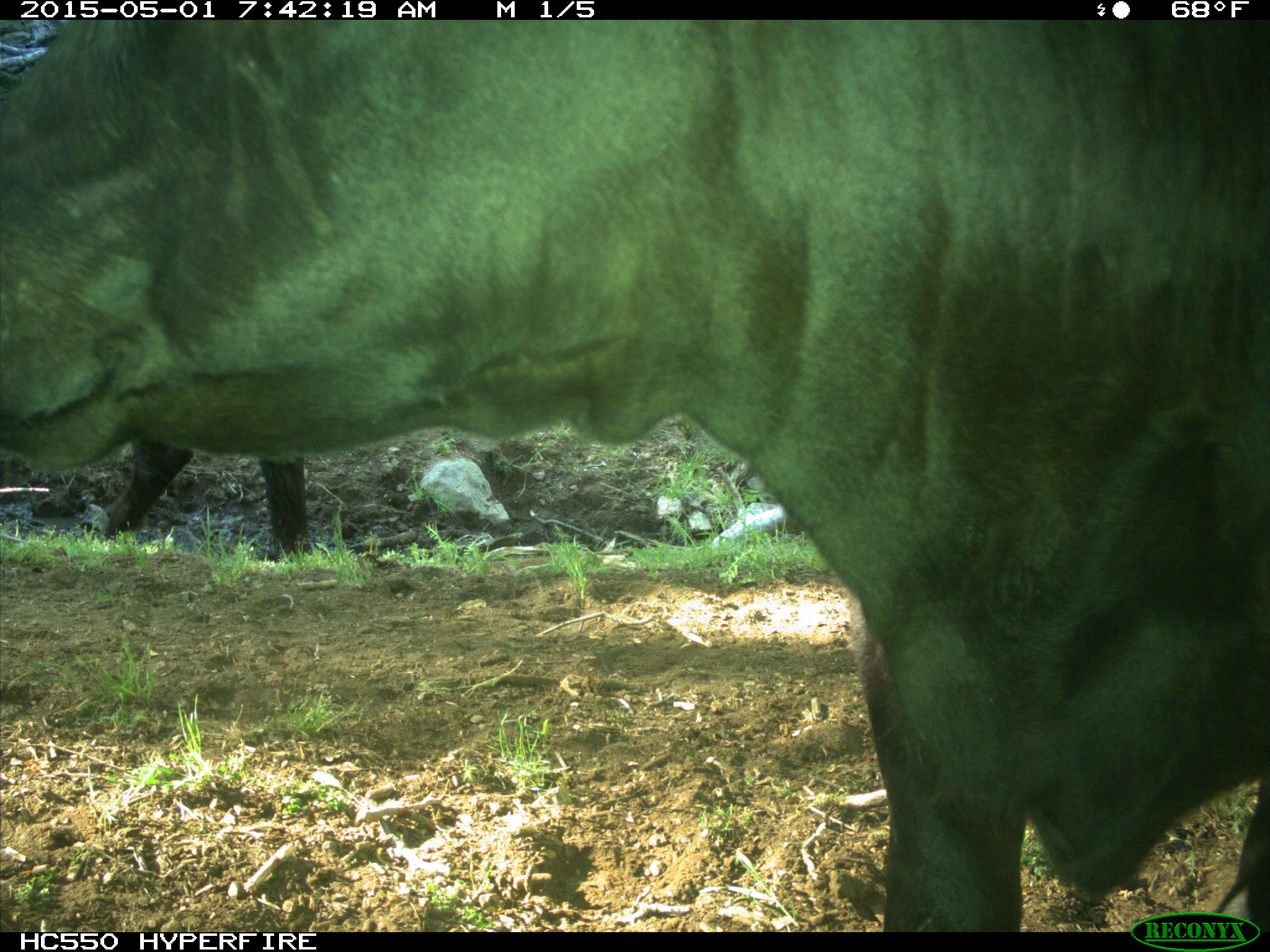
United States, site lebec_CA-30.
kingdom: Animalia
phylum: Chordata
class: Mammalia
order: Artiodactyla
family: Bovidae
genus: Bos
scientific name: Bos taurus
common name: domestic cow